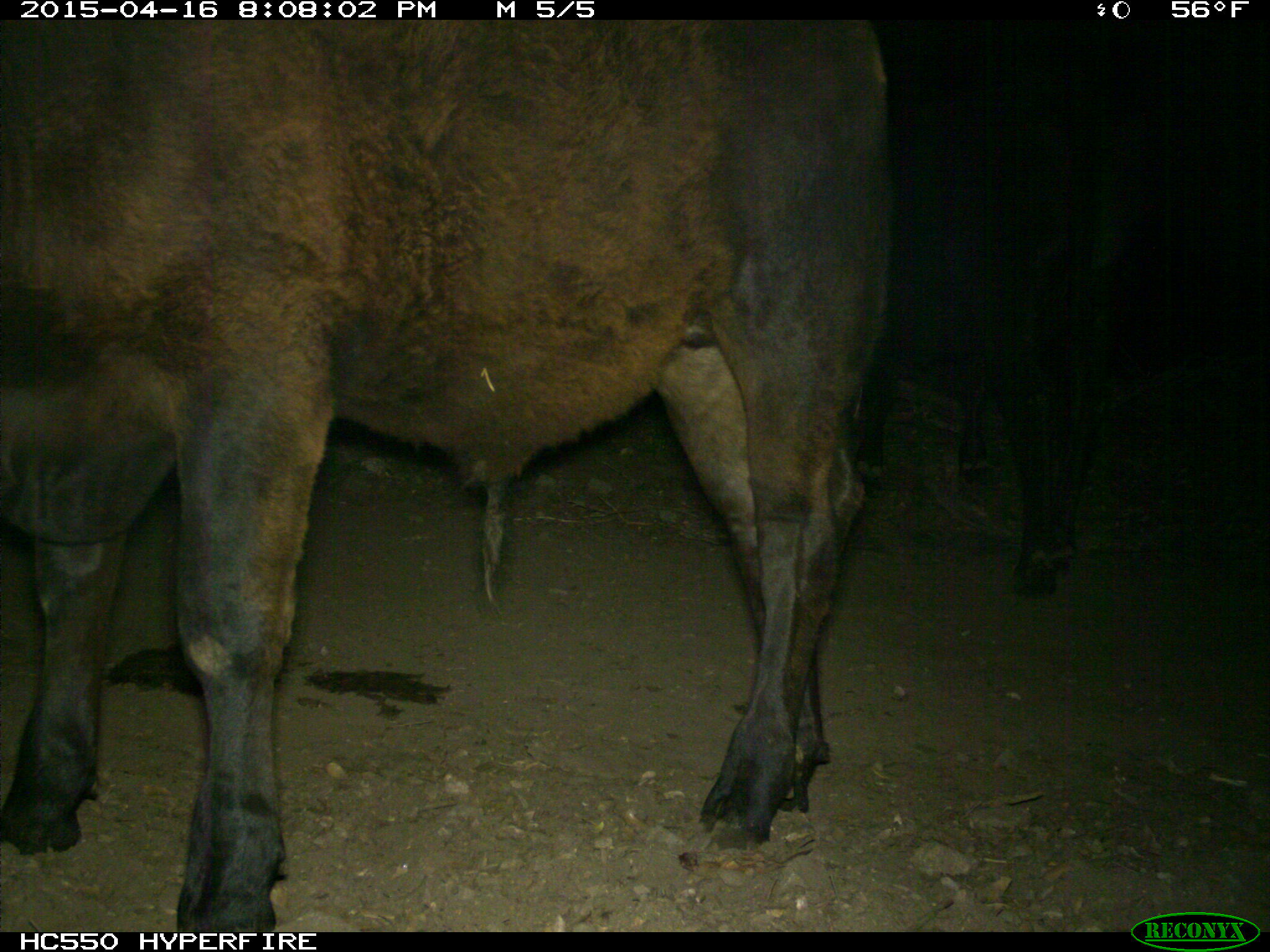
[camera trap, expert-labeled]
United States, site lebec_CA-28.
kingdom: Animalia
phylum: Chordata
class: Mammalia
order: Artiodactyla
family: Bovidae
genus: Bos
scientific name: Bos taurus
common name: domestic cow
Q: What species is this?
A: Bos taurus (domestic cow).